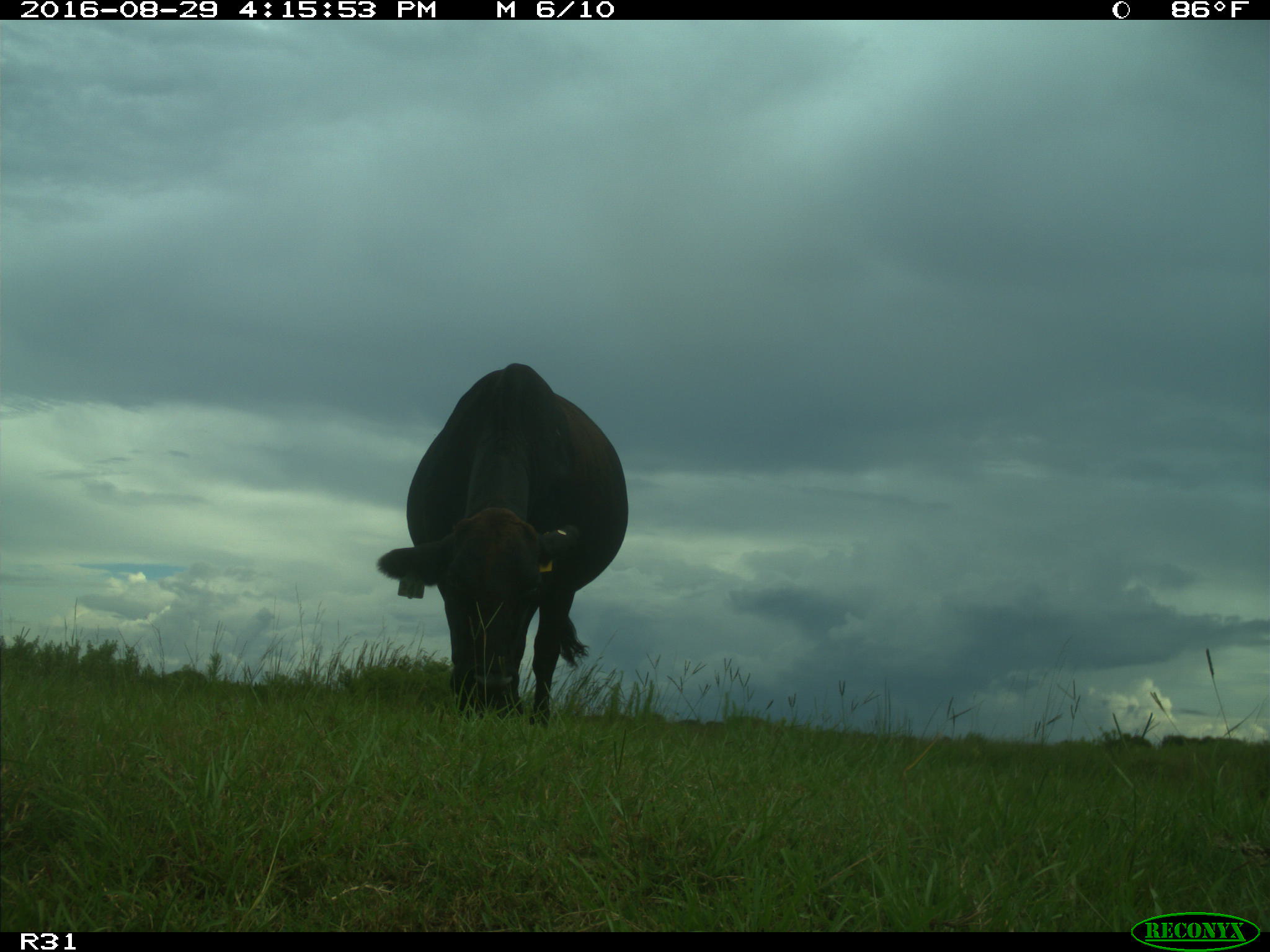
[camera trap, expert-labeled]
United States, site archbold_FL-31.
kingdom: Animalia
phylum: Chordata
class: Mammalia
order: Artiodactyla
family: Bovidae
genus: Bos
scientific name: Bos taurus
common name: domestic cow